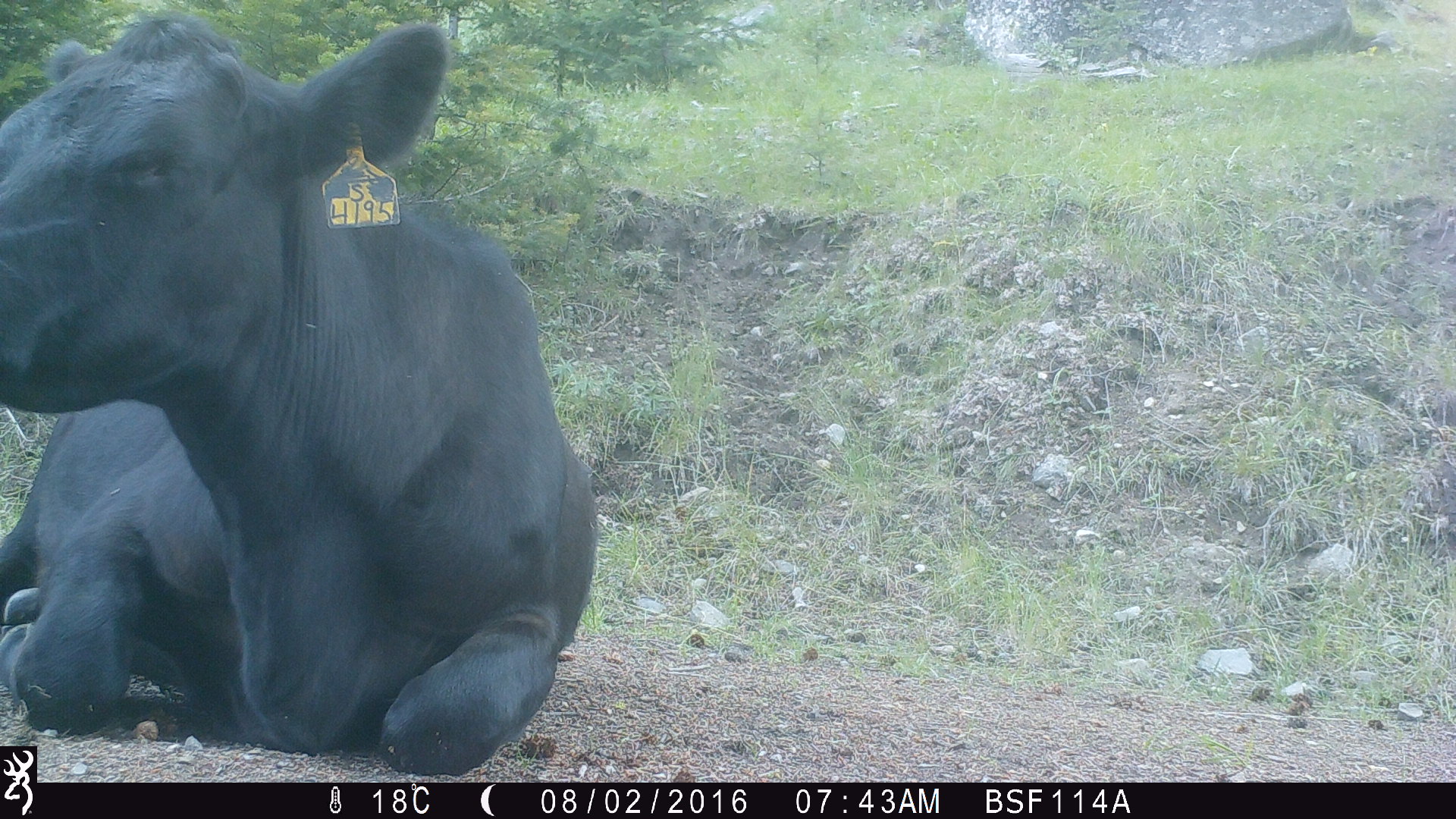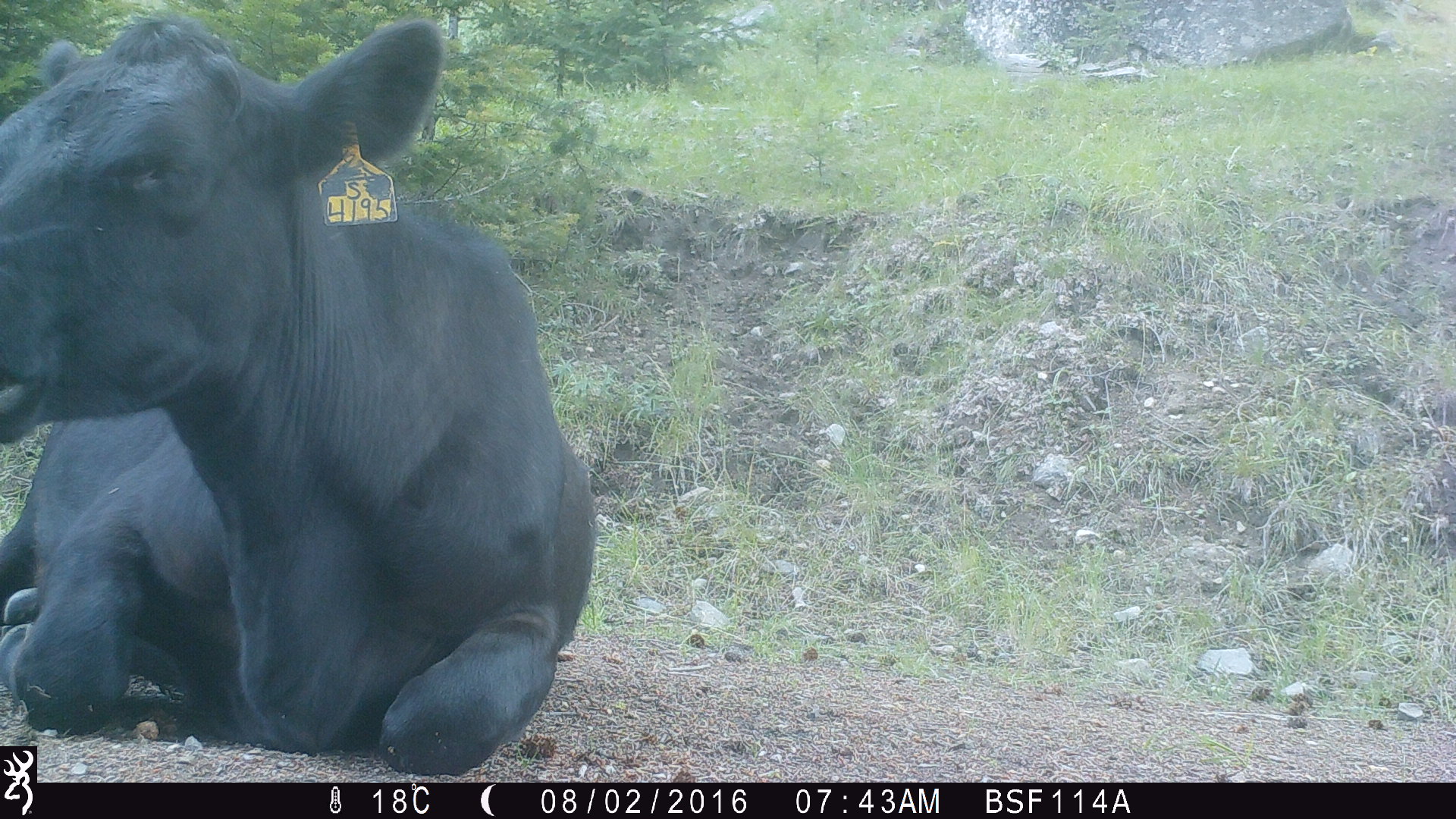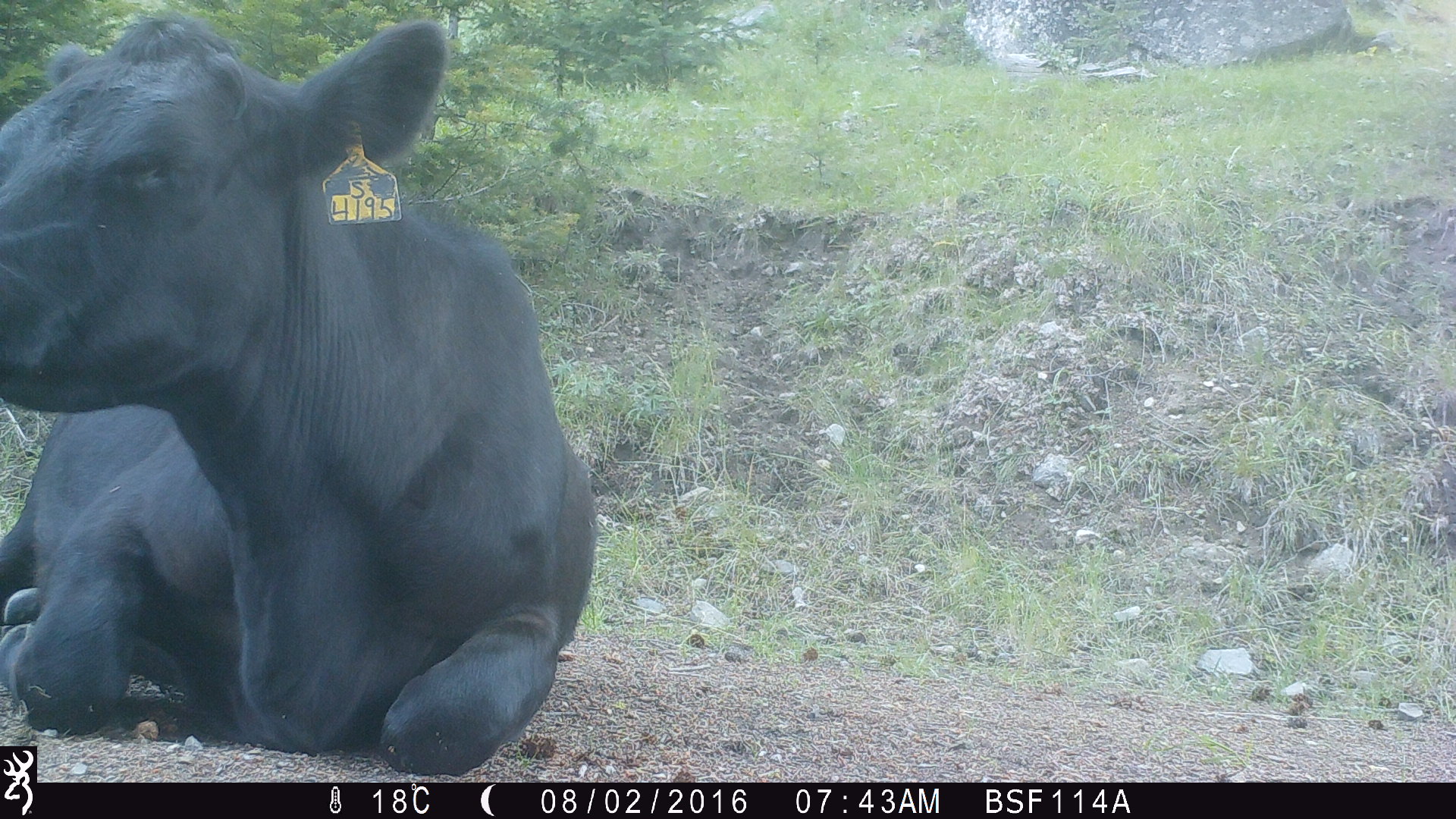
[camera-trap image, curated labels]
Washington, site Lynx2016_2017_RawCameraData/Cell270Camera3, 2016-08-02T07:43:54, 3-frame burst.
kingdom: Animalia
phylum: Chordata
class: Mammalia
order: Artiodactyla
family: Bovidae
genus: Bos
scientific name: Bos taurus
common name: domestic cattle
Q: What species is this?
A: Domestic cattle (Bos taurus).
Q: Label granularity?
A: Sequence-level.